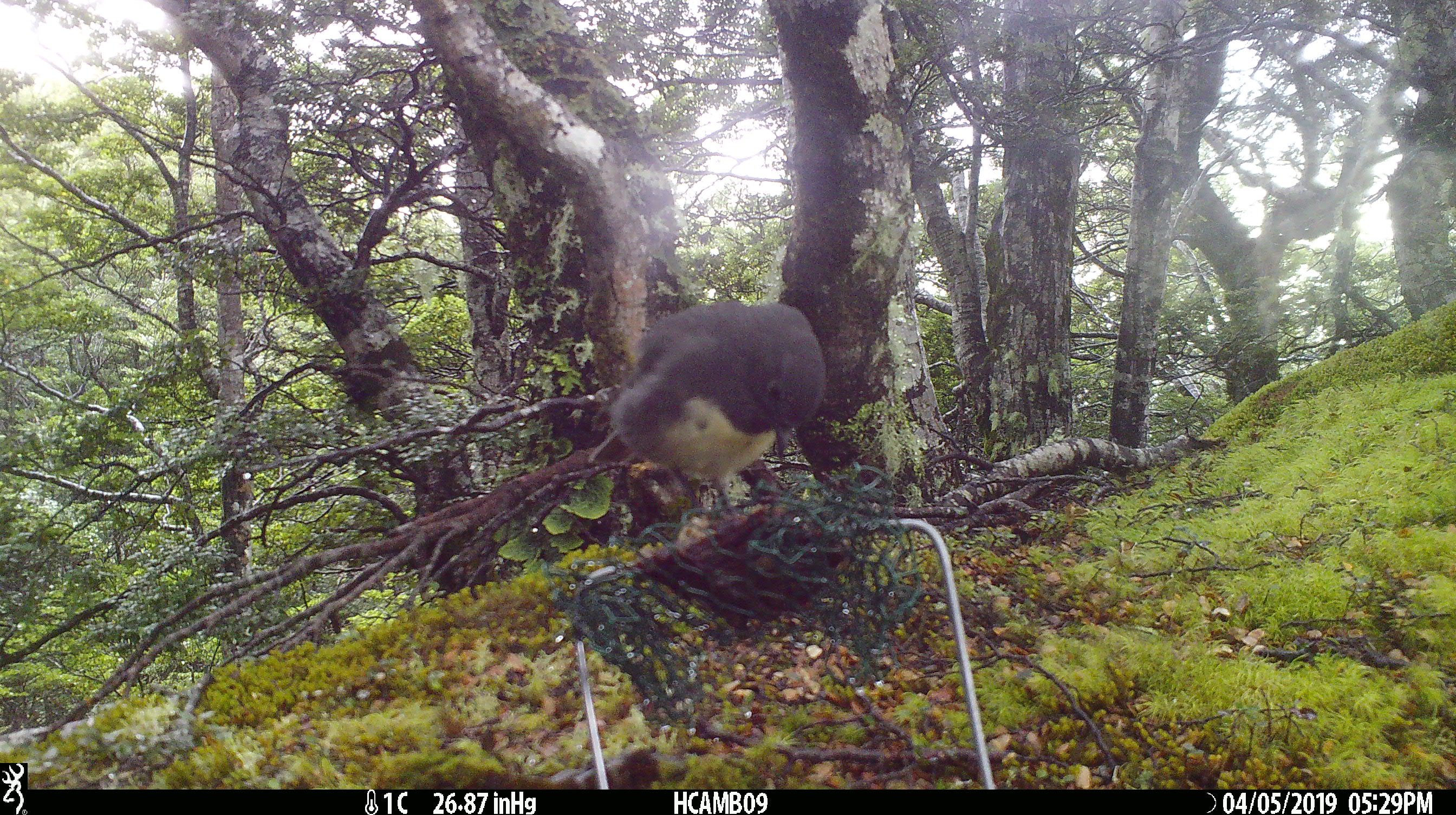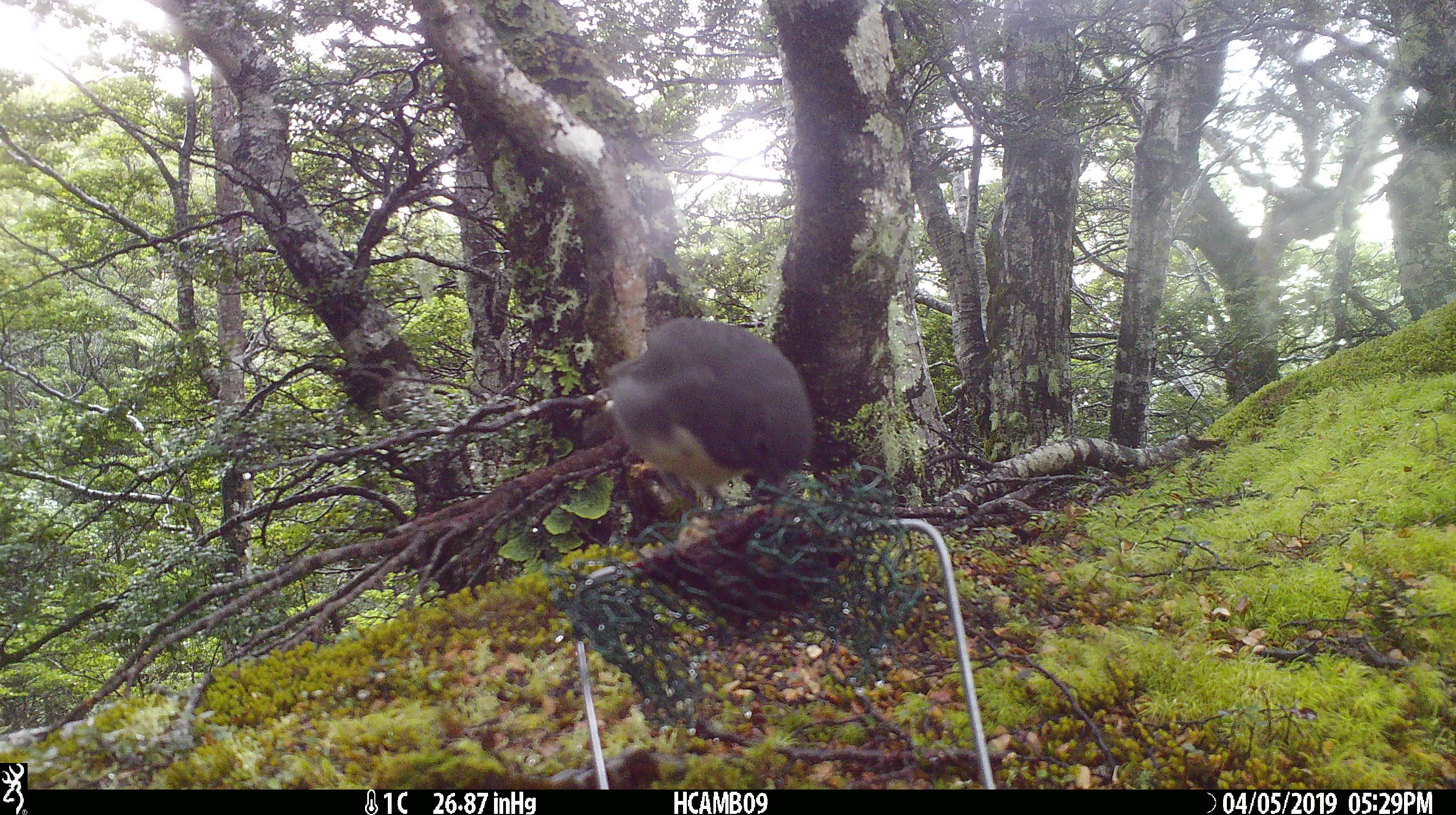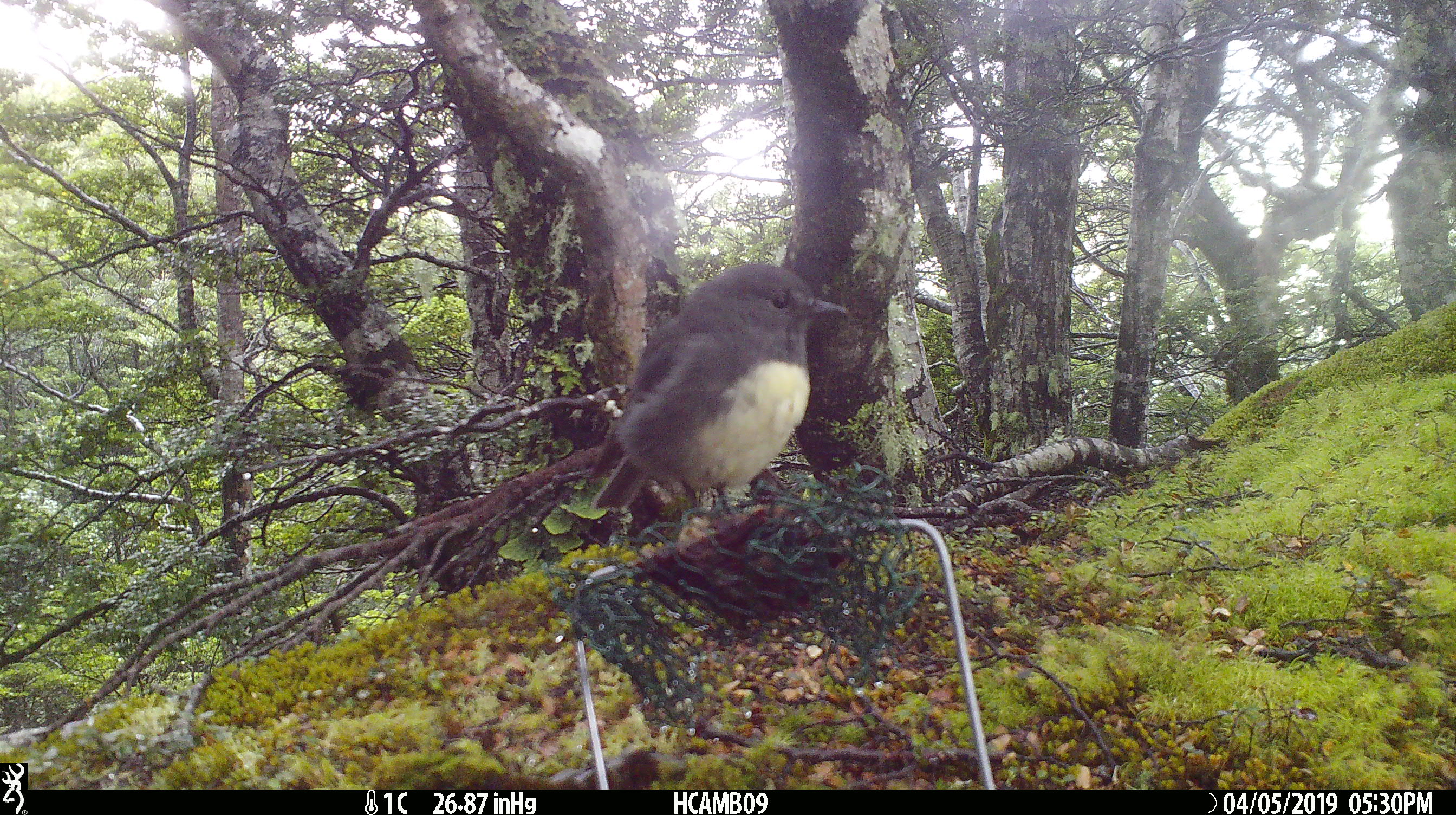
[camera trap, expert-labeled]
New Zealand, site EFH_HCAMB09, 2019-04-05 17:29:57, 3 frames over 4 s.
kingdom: Animalia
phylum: Chordata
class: Aves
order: Passeriformes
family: Petroicidae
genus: Petroica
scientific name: Petroica australis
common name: new zealand robin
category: robin